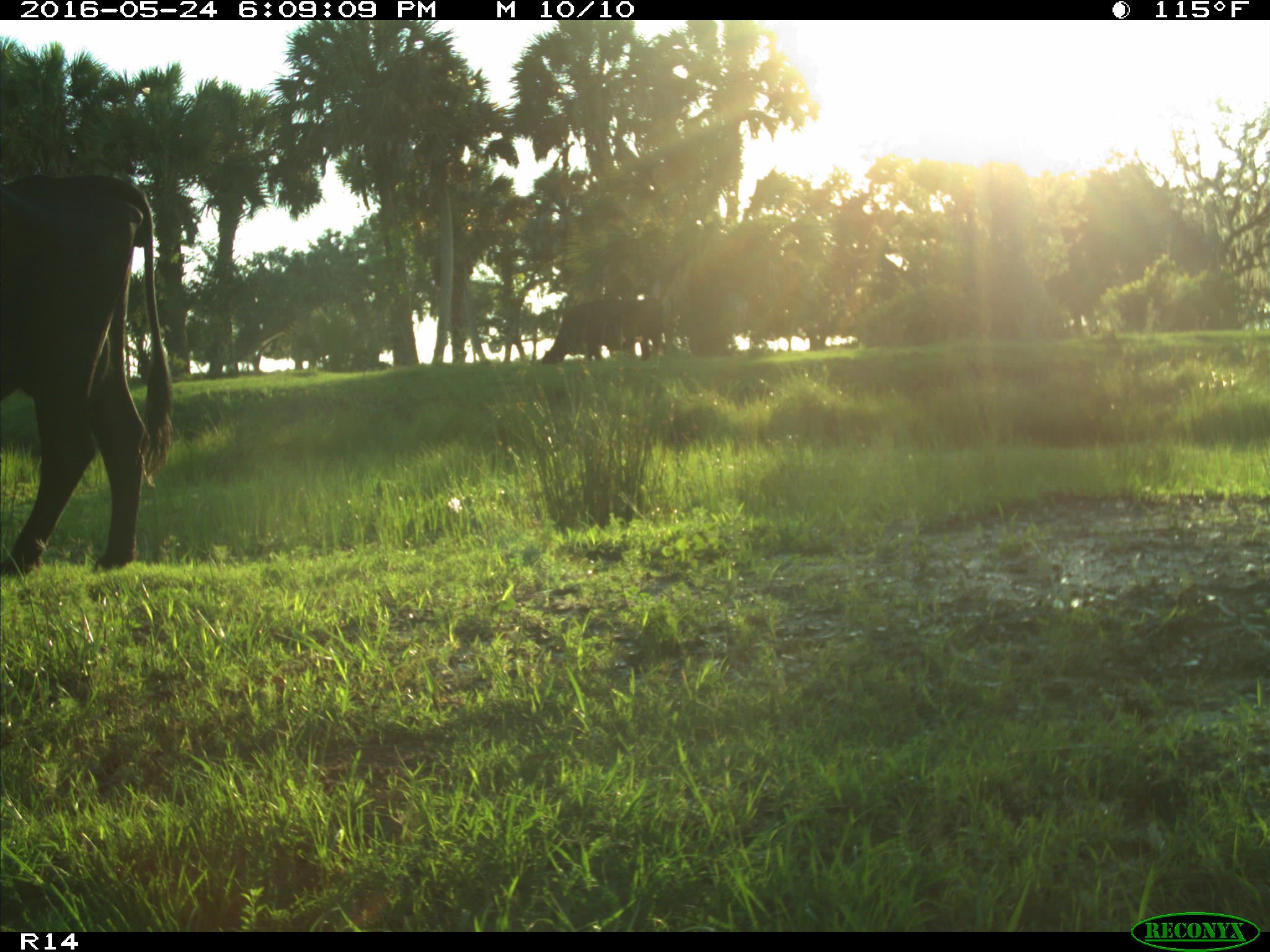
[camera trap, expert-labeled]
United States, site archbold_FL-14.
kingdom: Animalia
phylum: Chordata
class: Mammalia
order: Artiodactyla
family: Bovidae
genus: Bos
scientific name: Bos taurus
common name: domestic cow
Bos taurus (domestic cow).